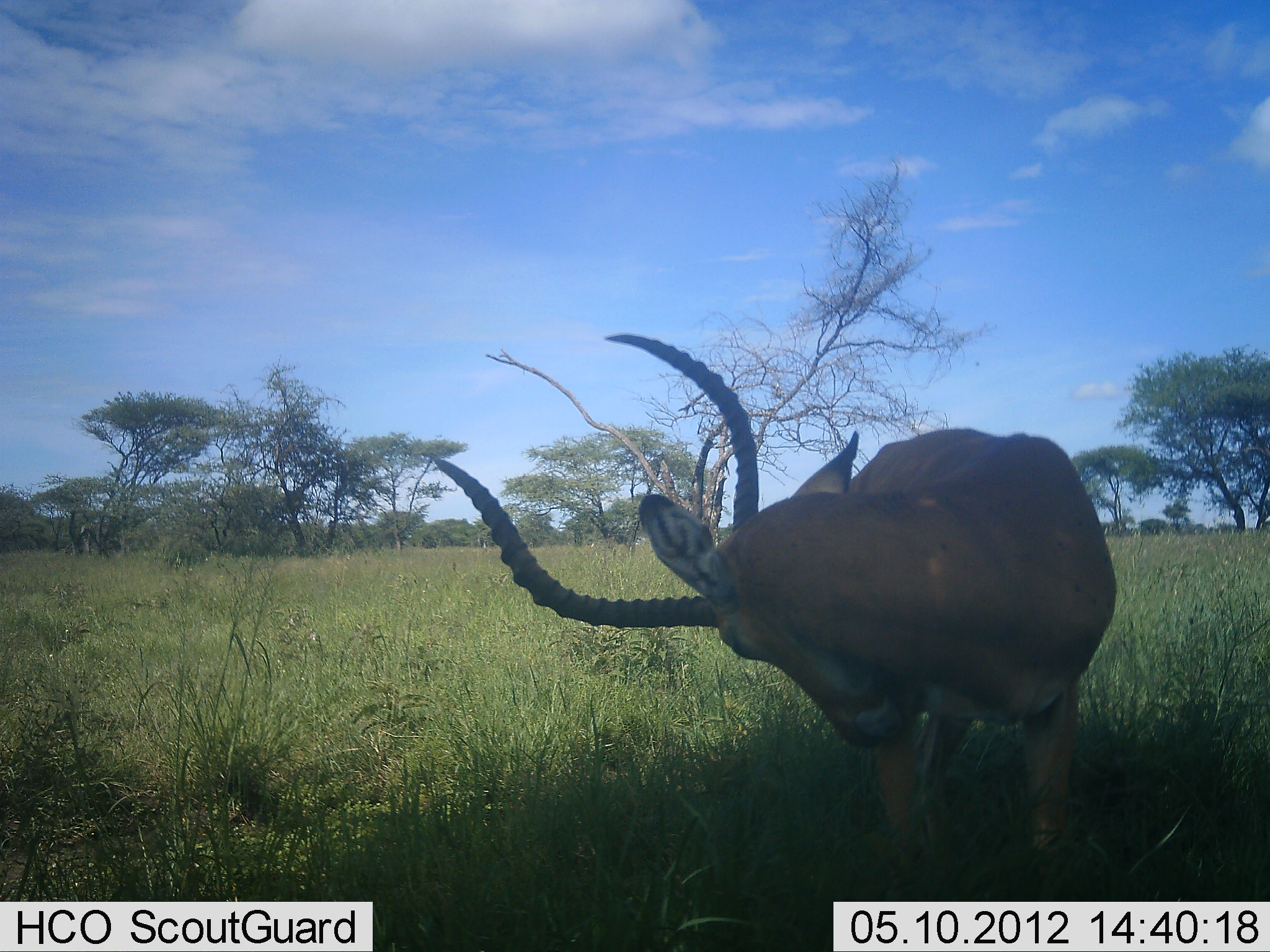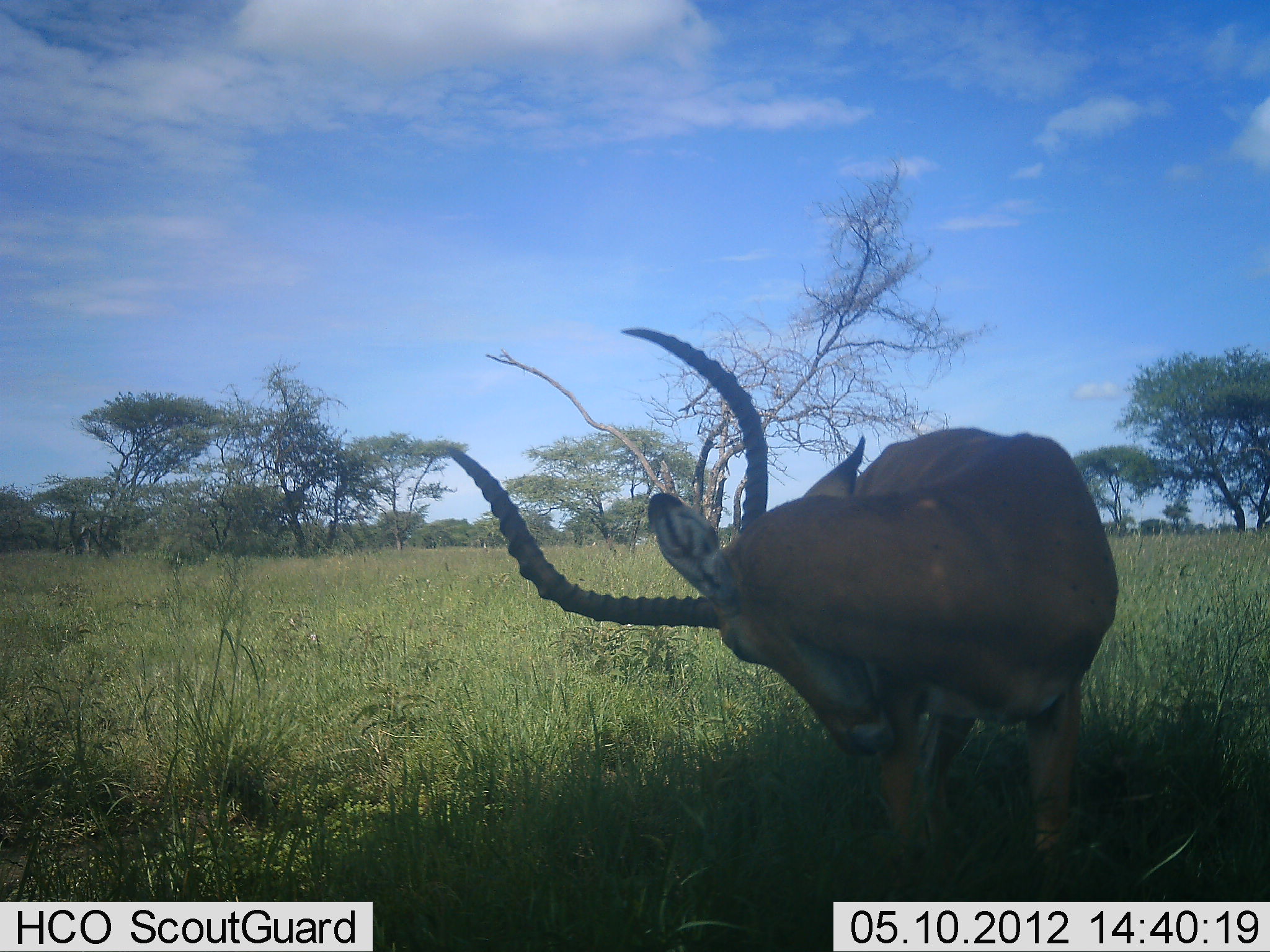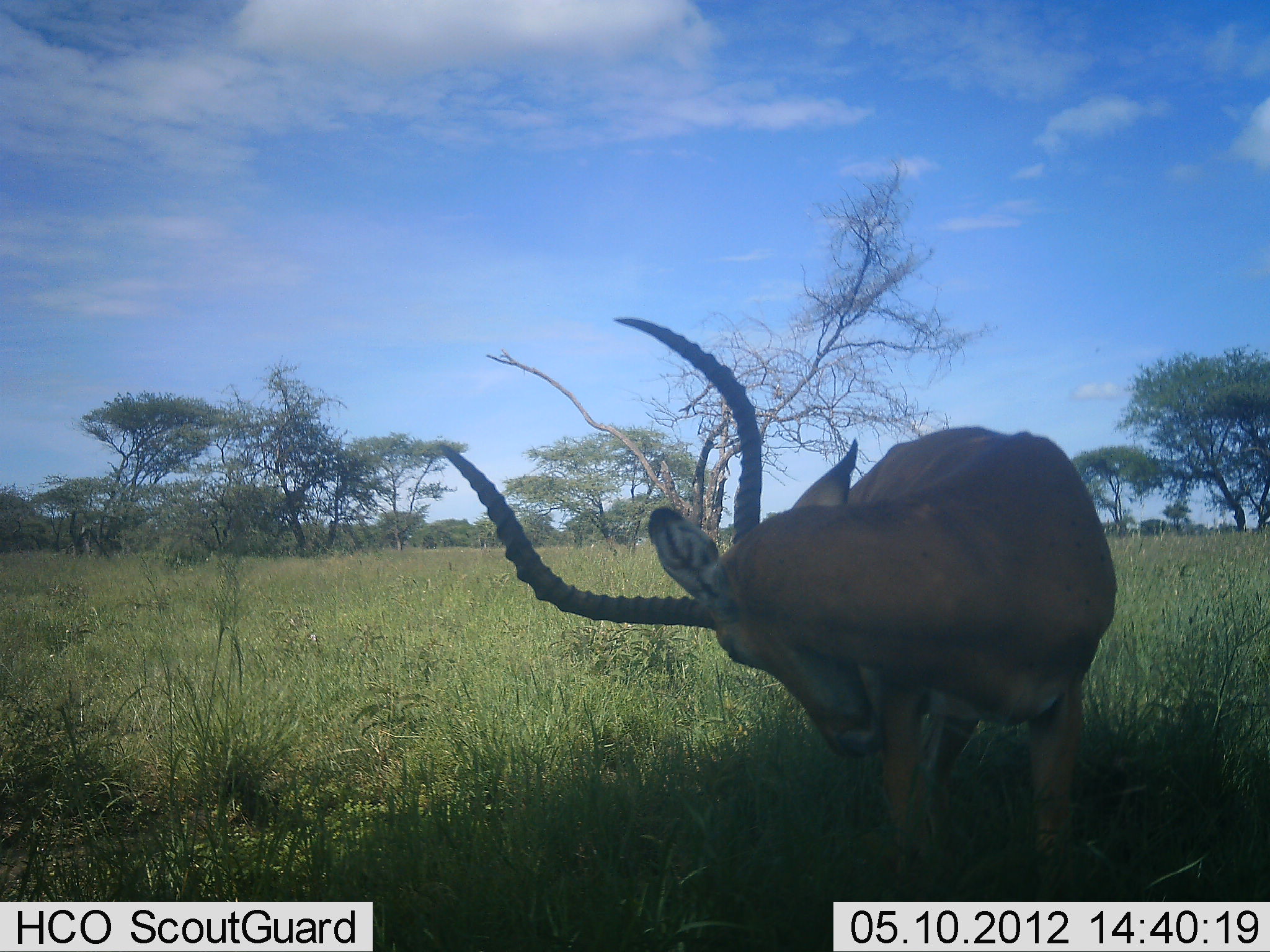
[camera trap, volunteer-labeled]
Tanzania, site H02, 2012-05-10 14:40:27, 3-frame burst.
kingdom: Animalia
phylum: Chordata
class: Mammalia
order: Artiodactyla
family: Bovidae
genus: Aepyceros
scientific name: Aepyceros melampus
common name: impala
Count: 1.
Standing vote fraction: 80%.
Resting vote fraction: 7%.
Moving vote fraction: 0%.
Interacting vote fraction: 13%.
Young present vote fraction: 0%.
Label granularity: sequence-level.